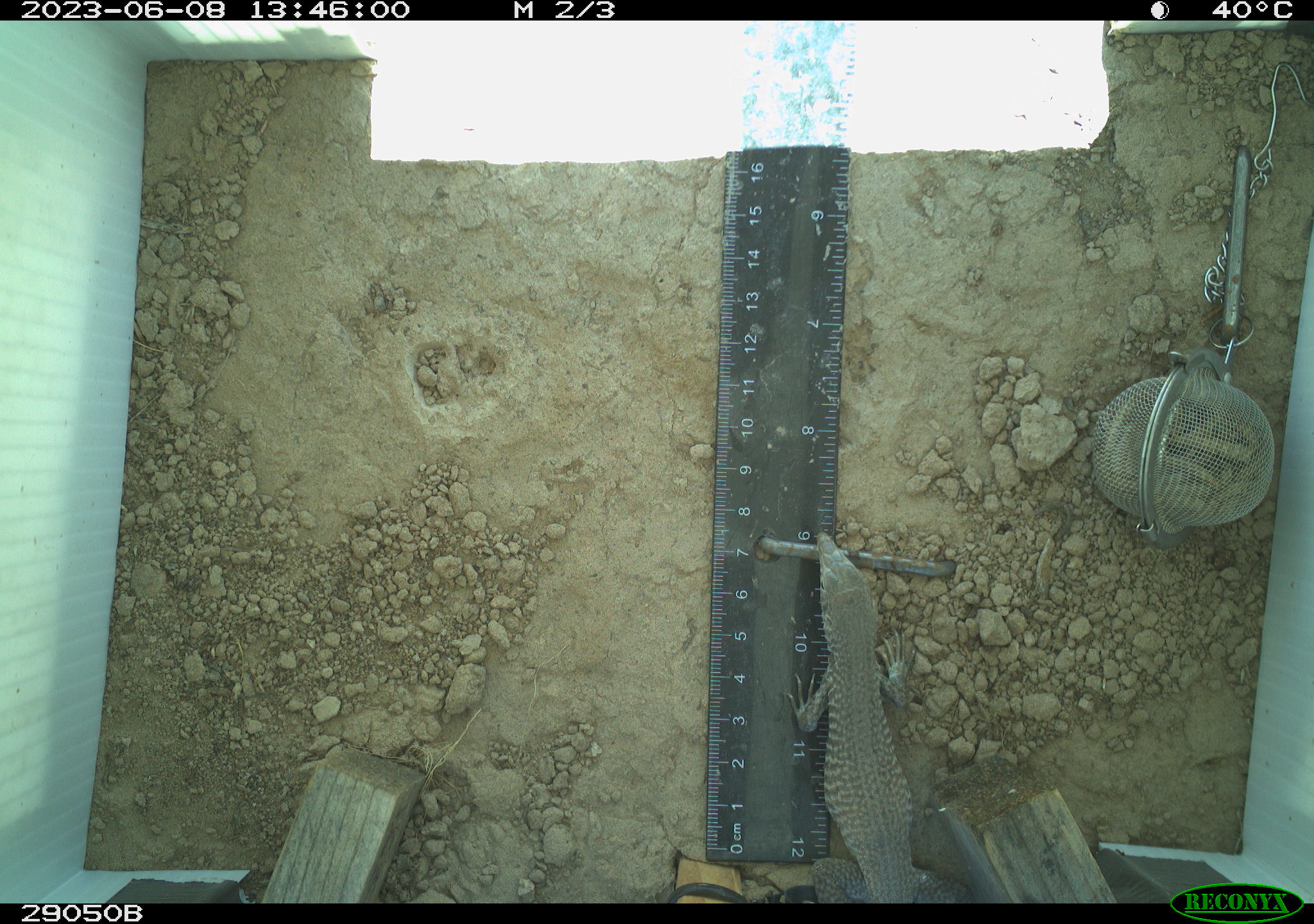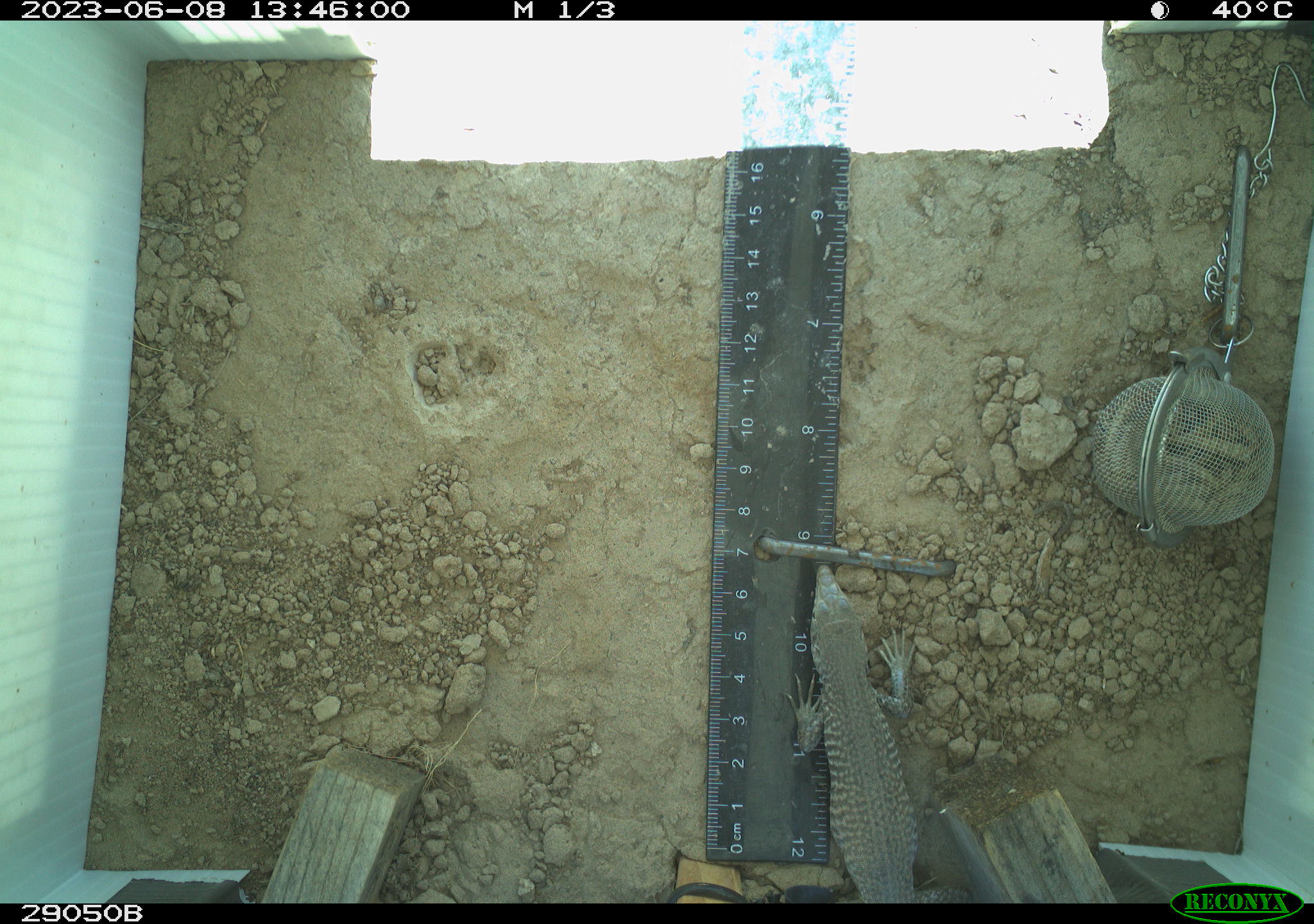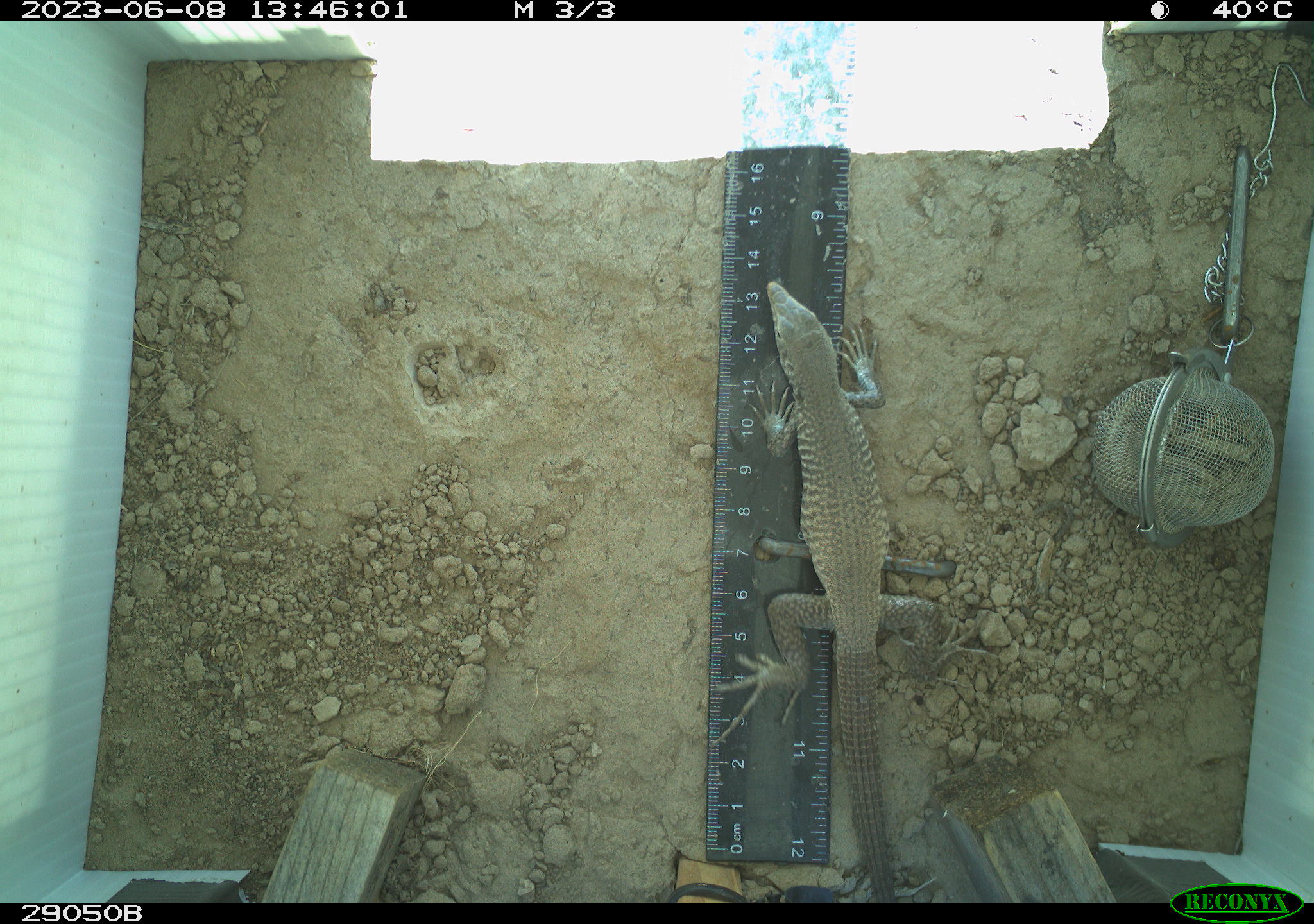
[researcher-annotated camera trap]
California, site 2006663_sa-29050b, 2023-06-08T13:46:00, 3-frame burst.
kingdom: Animalia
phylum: Chordata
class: Reptilia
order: Squamata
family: Teiidae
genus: Aspidoscelis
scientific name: Aspidoscelis tigris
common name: western whiptail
Western whiptail (Aspidoscelis tigris).